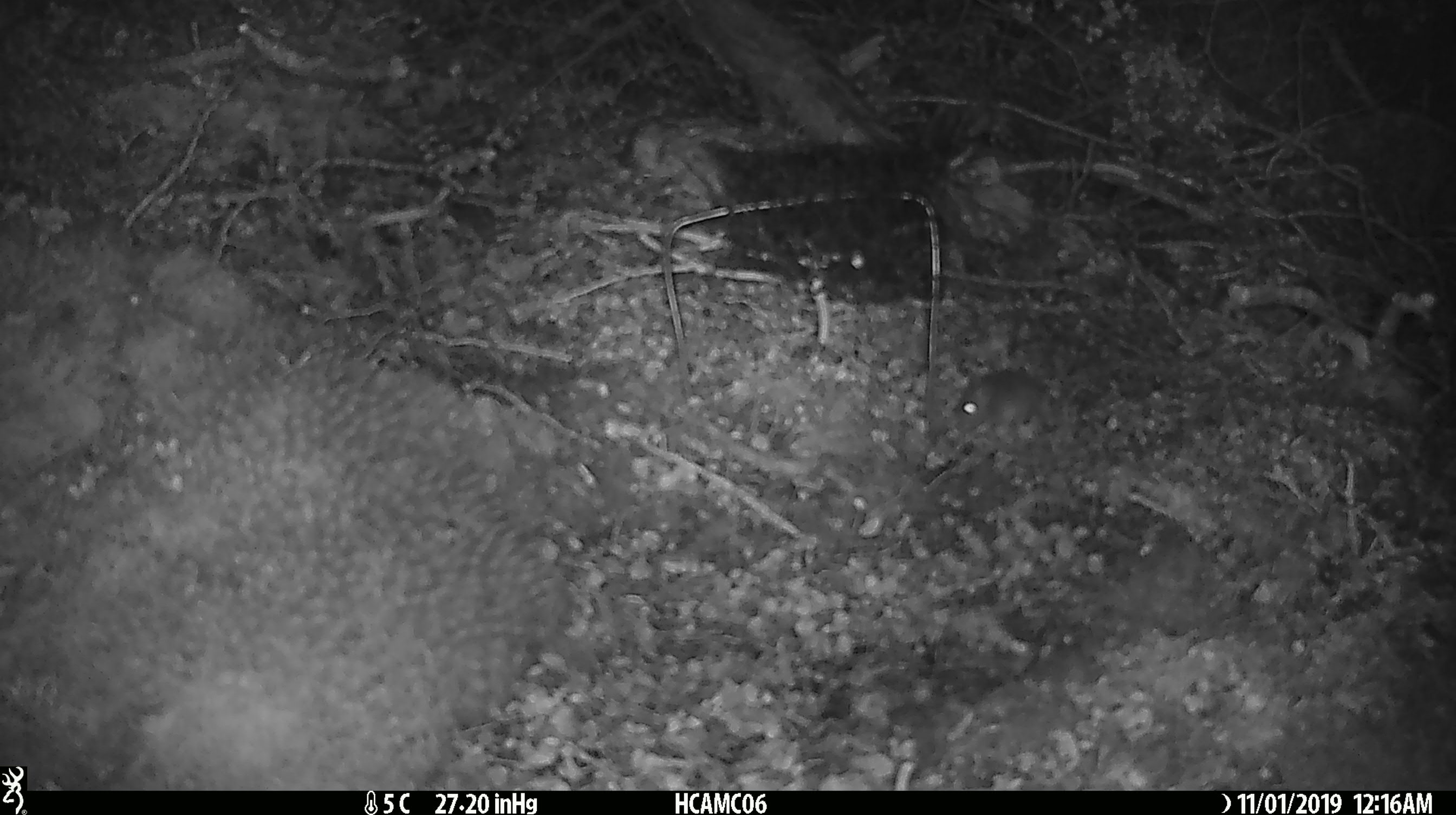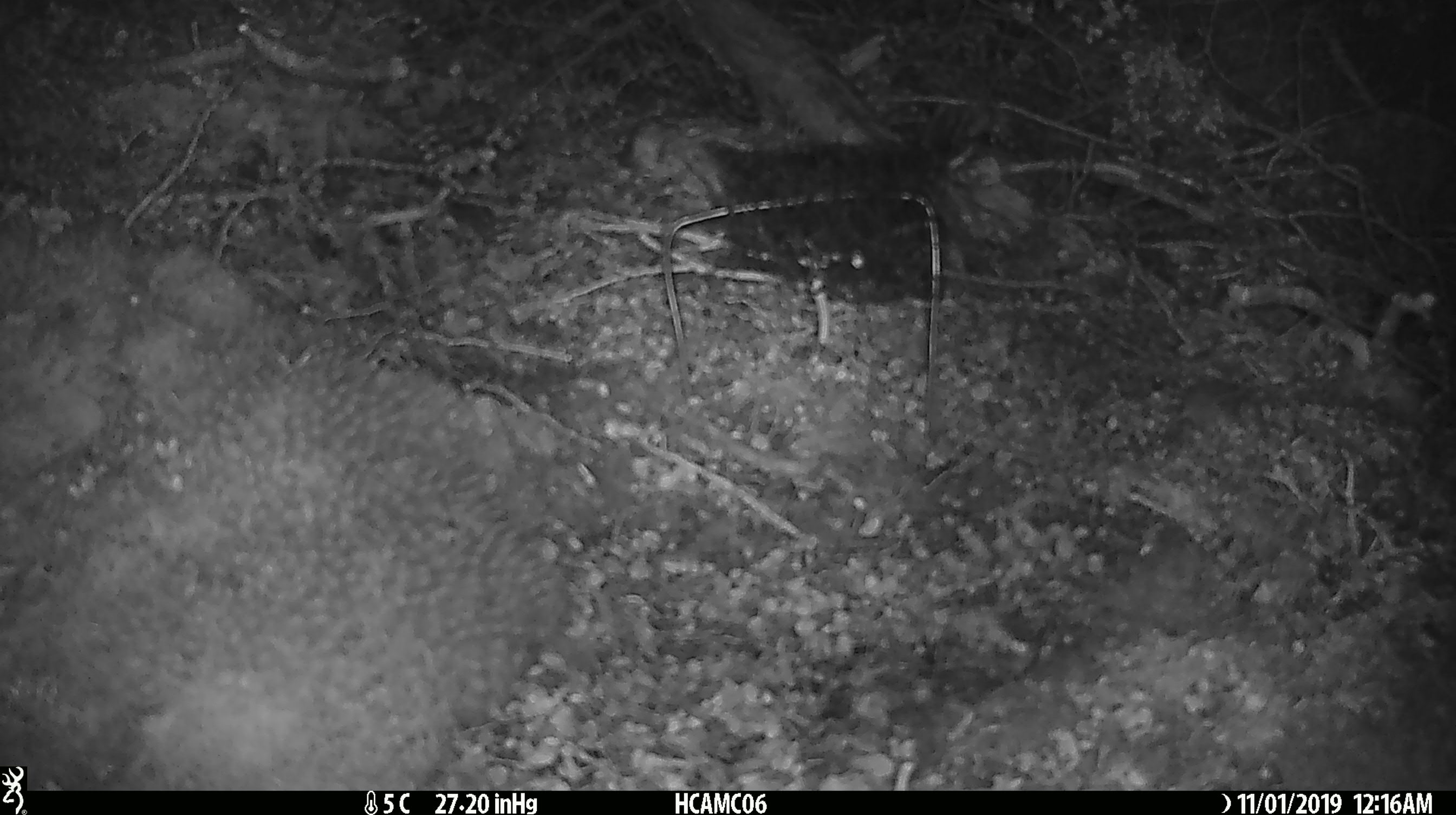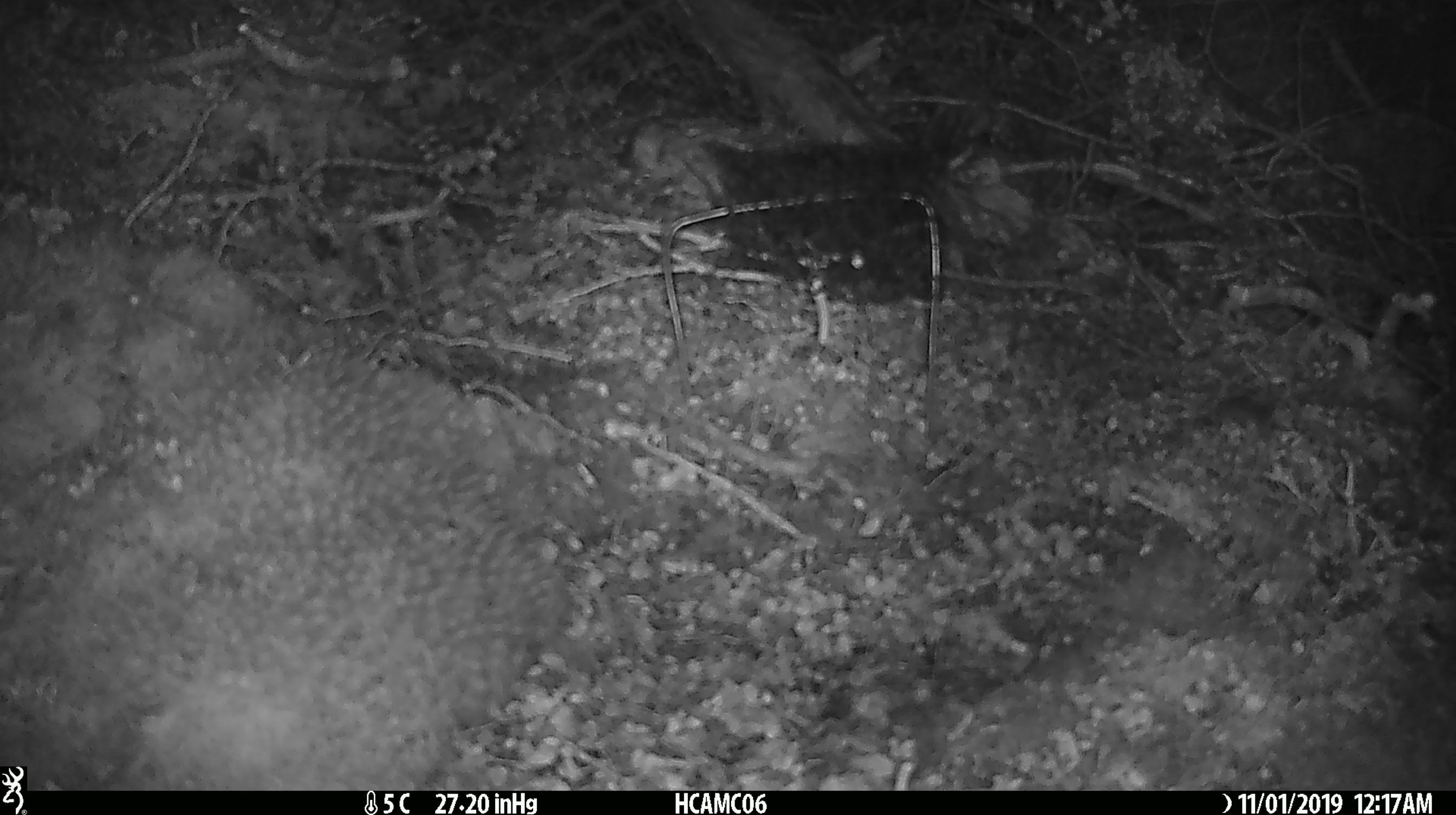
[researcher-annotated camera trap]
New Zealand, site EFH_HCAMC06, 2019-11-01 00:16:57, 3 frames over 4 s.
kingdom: Animalia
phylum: Chordata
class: Mammalia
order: Rodentia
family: Muridae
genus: Mus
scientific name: Mus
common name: mouse